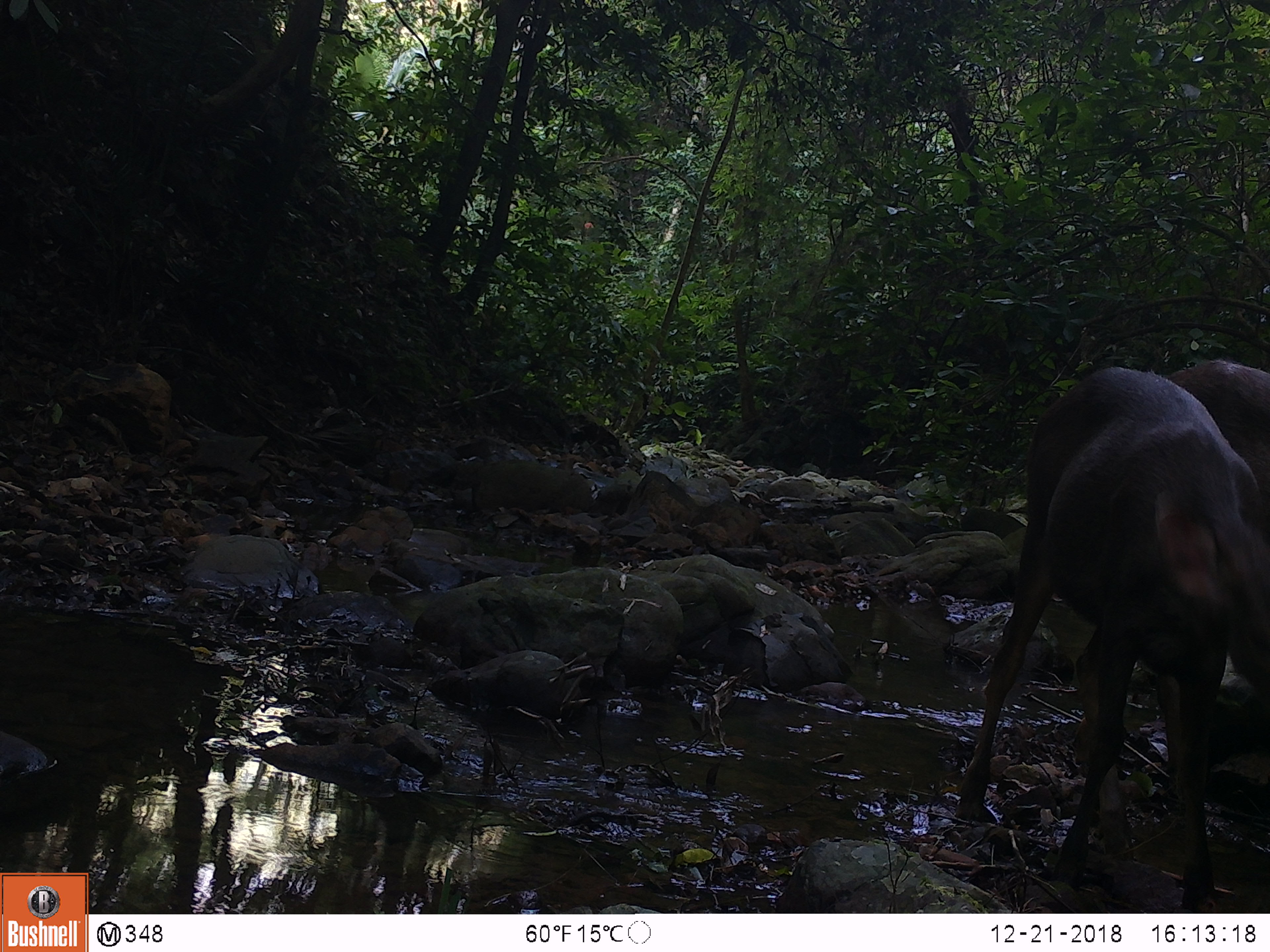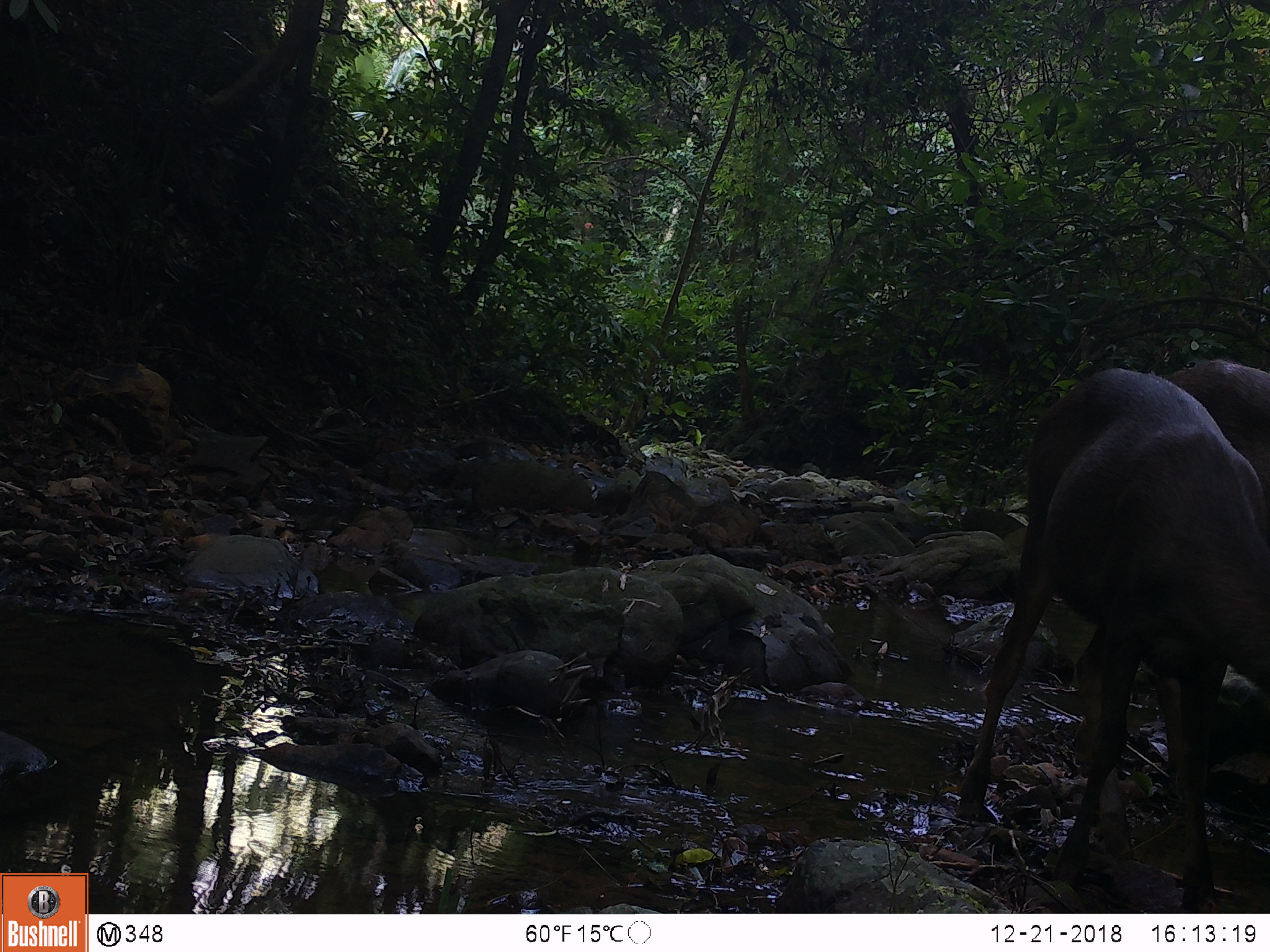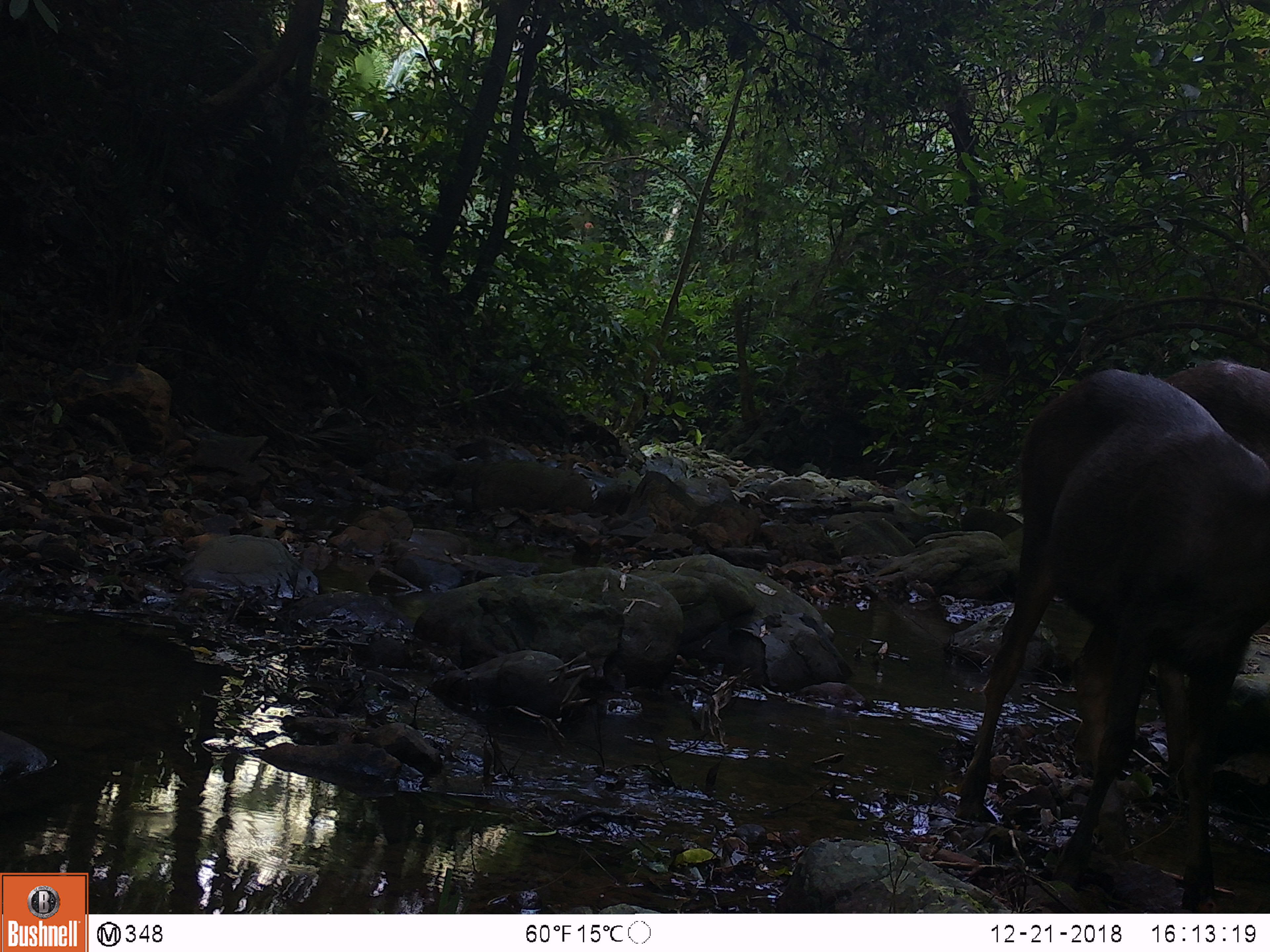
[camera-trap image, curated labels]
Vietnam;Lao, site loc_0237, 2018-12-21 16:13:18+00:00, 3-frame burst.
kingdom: Animalia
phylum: Chordata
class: Mammalia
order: Artiodactyla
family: Cervidae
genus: Rusa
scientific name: Rusa unicolor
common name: sambar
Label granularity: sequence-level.